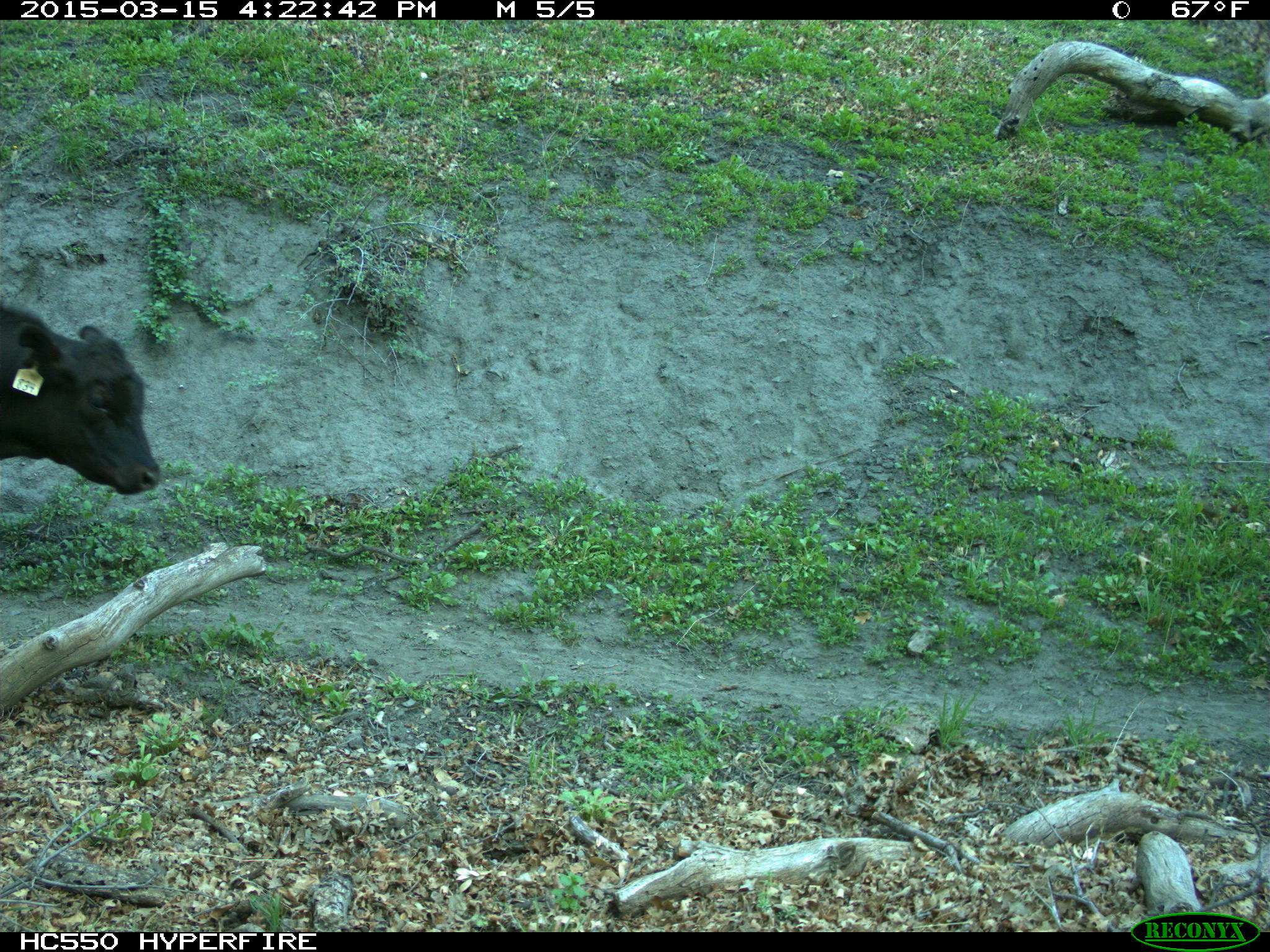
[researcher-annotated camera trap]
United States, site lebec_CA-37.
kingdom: Animalia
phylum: Chordata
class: Mammalia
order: Artiodactyla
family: Bovidae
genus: Bos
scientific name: Bos taurus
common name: domestic cow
Bos taurus (domestic cow).